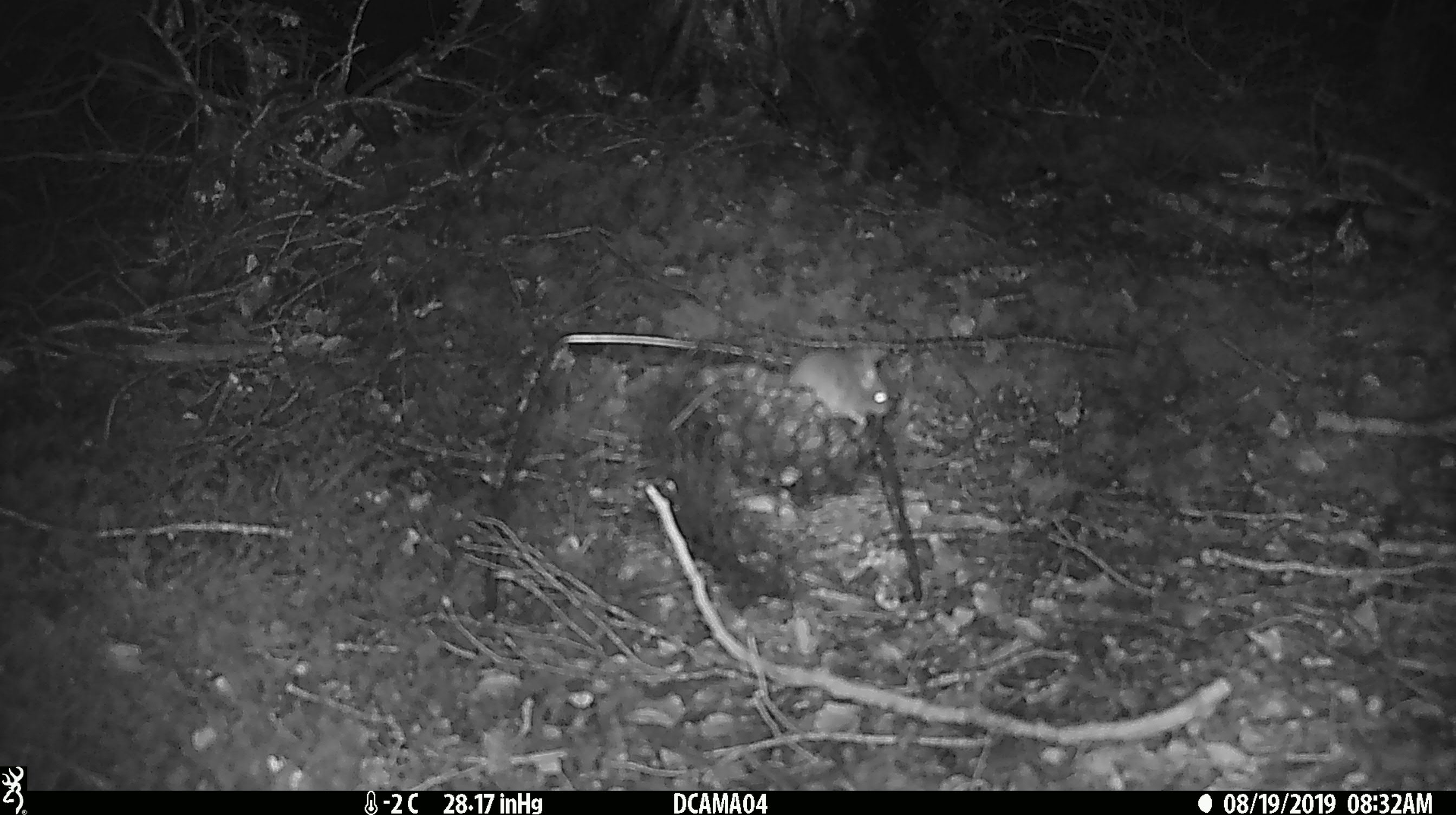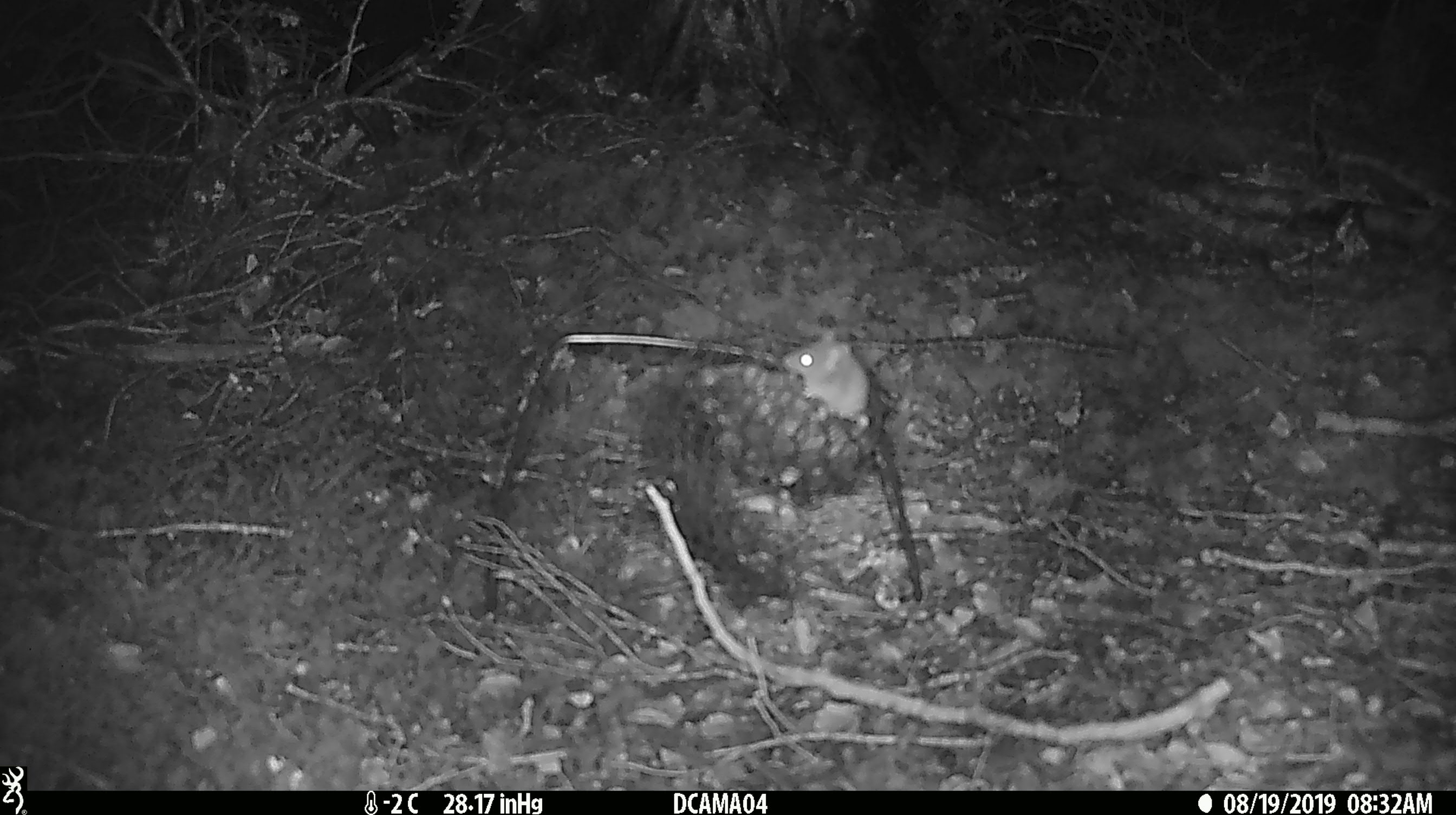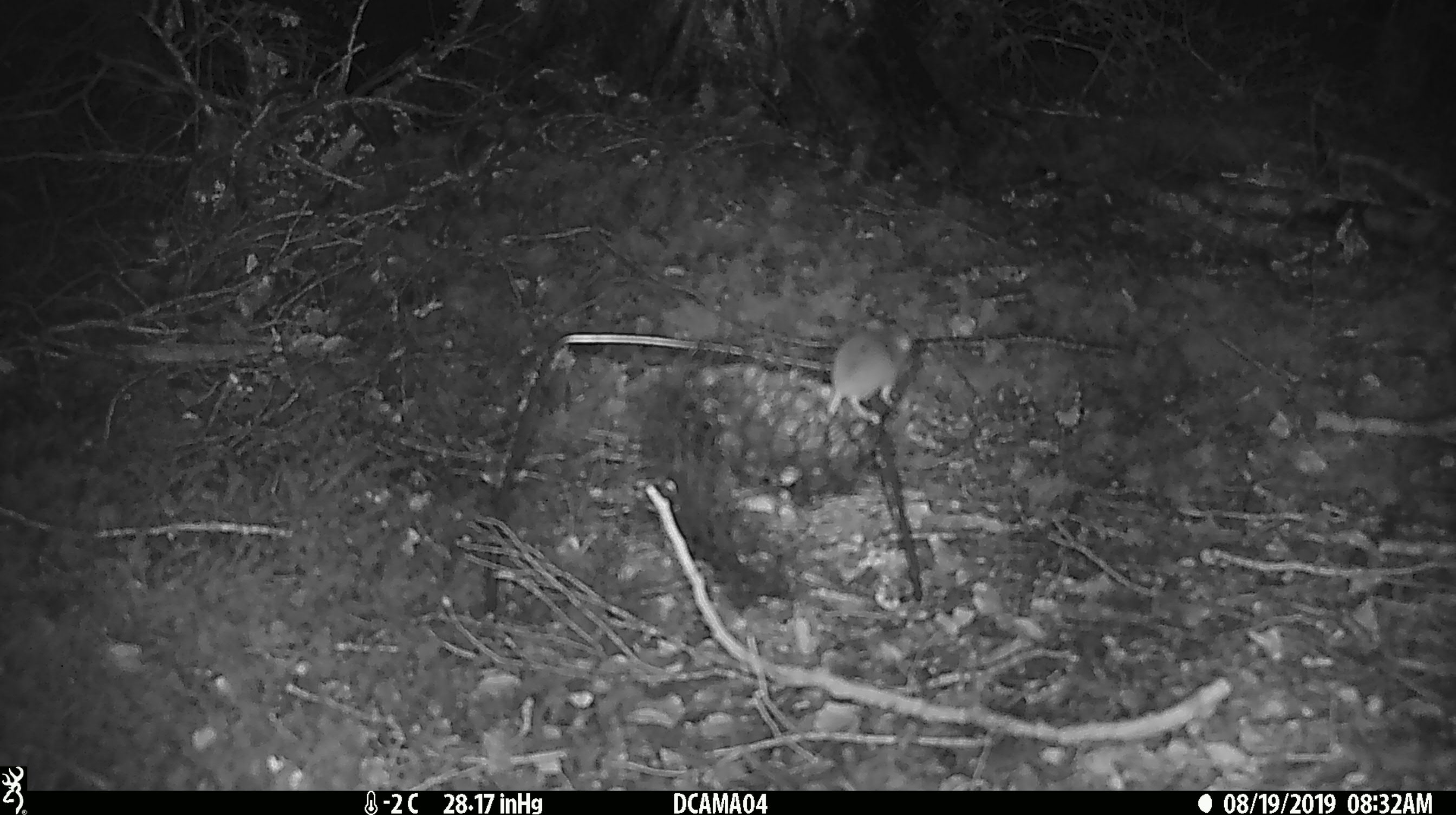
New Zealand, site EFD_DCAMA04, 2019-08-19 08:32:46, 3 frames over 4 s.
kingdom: Animalia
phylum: Chordata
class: Mammalia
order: Rodentia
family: Muridae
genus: Mus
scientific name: Mus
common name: mouse